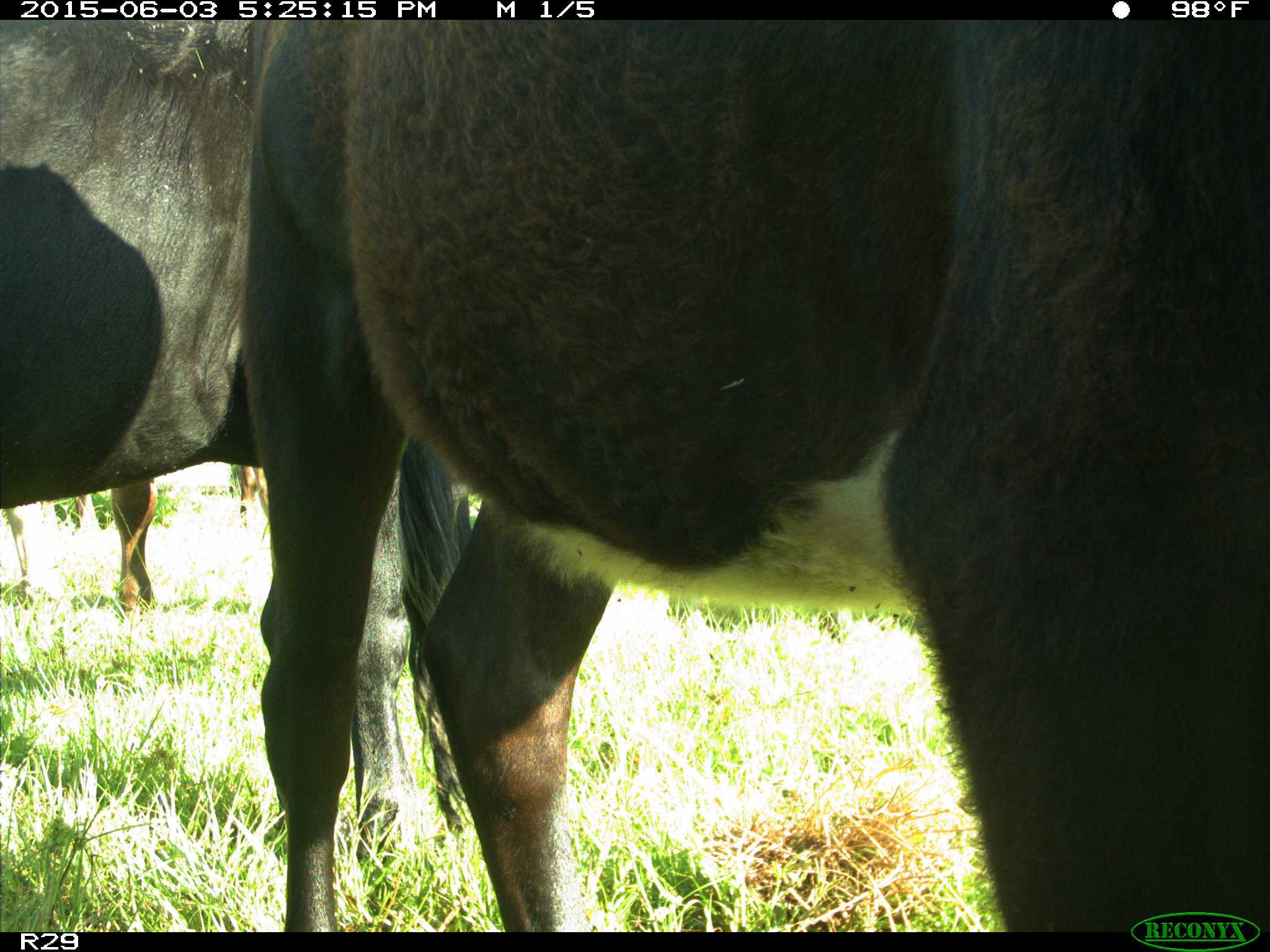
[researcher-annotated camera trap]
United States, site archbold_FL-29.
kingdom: Animalia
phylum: Chordata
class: Mammalia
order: Artiodactyla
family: Bovidae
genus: Bos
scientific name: Bos taurus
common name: domestic cow